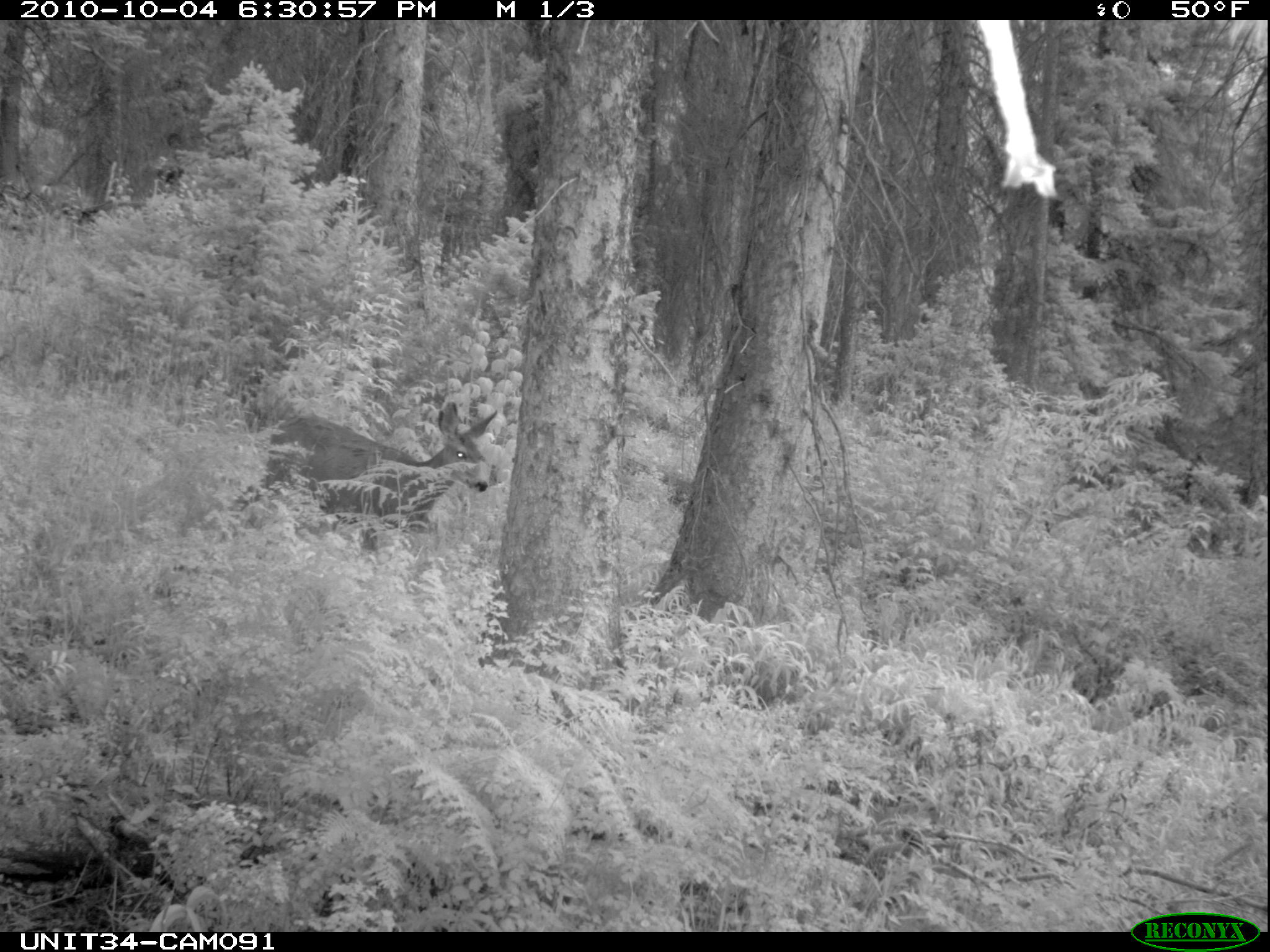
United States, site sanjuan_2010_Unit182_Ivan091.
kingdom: Animalia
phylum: Chordata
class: Mammalia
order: Artiodactyla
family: Cervidae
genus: Odocoileus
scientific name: Odocoileus hemionus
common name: mule deer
Odocoileus hemionus (mule deer).